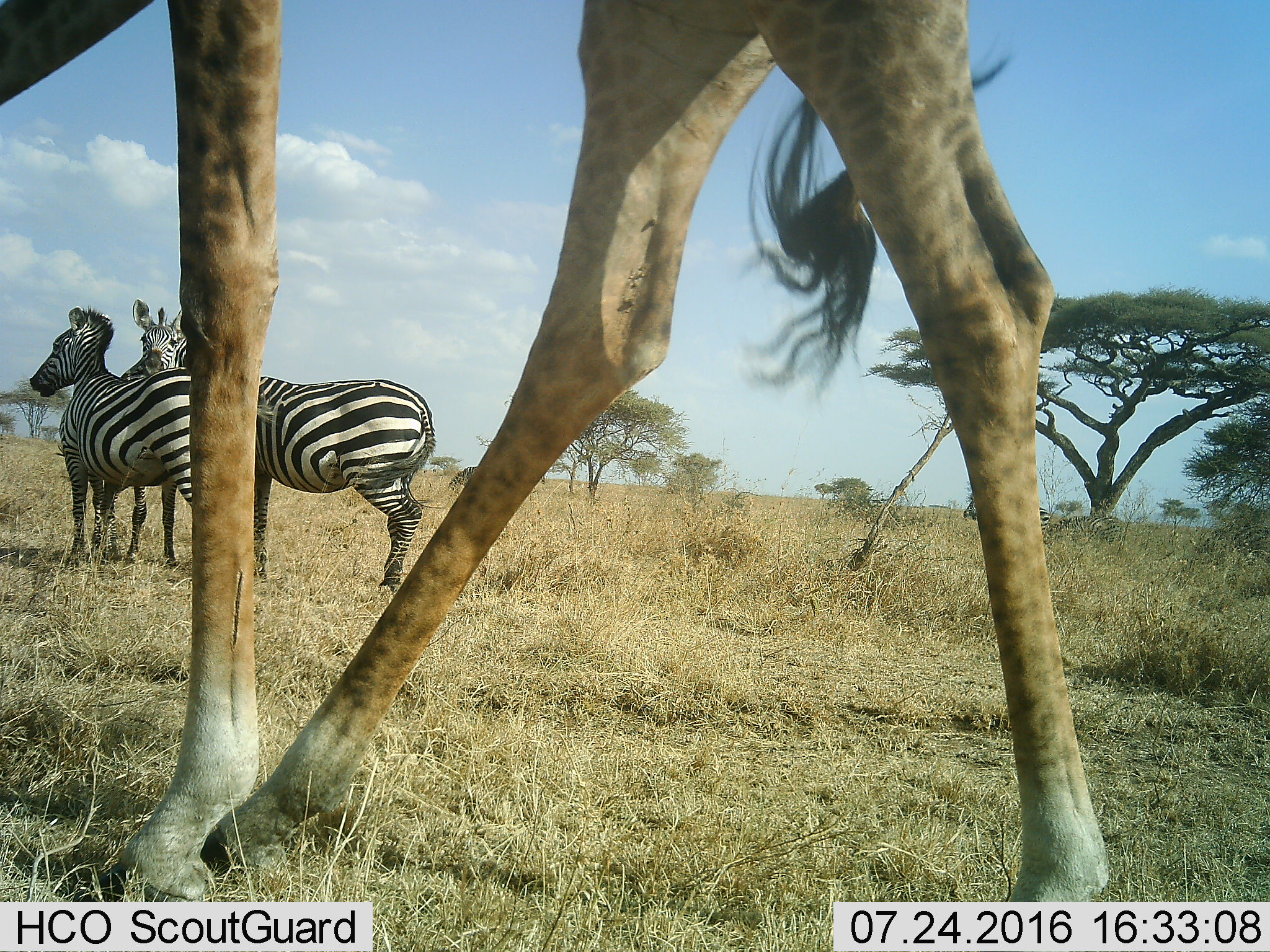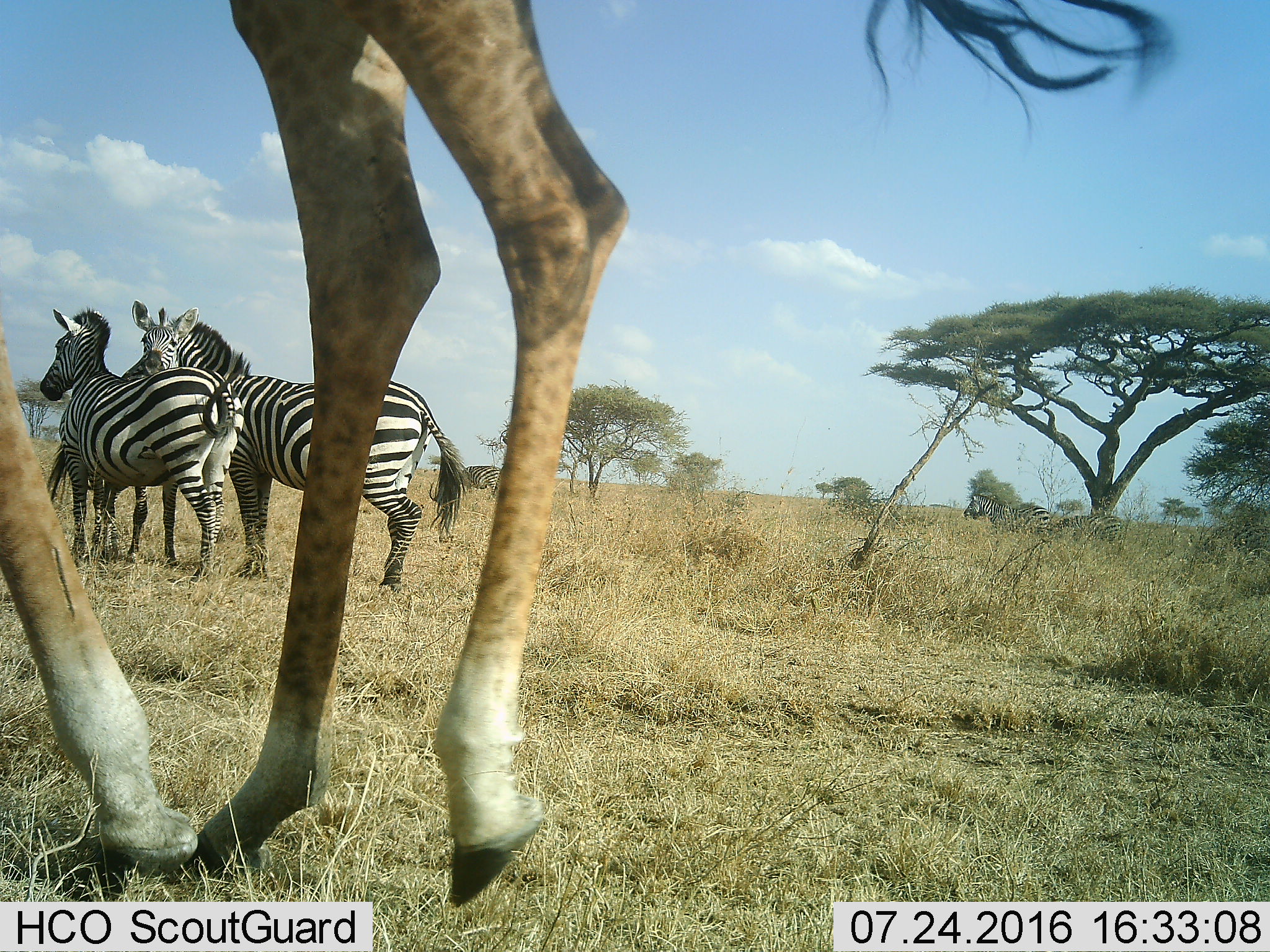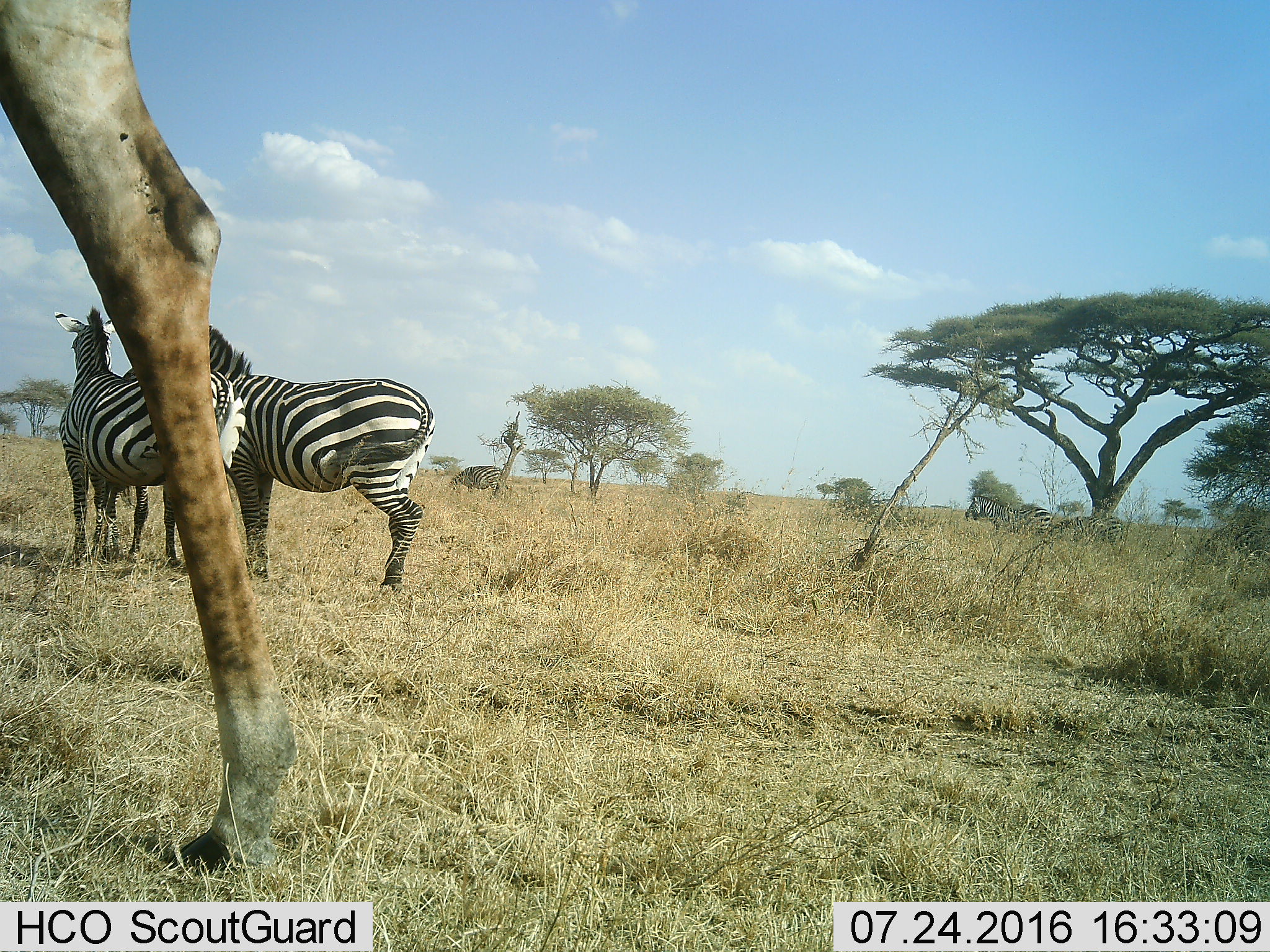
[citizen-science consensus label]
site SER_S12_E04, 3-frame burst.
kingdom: Animalia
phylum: Chordata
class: Mammalia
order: Artiodactyla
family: Giraffidae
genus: Giraffa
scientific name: Giraffa camelopardalis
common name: giraffe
Giraffe (Giraffa camelopardalis), count 1. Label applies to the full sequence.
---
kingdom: Animalia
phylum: Chordata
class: Mammalia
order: Perissodactyla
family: Equidae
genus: Equus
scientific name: Equus quagga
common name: plains zebra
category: zebraplains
Zebraplains (plains zebra) (Equus quagga), count 3. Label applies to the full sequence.